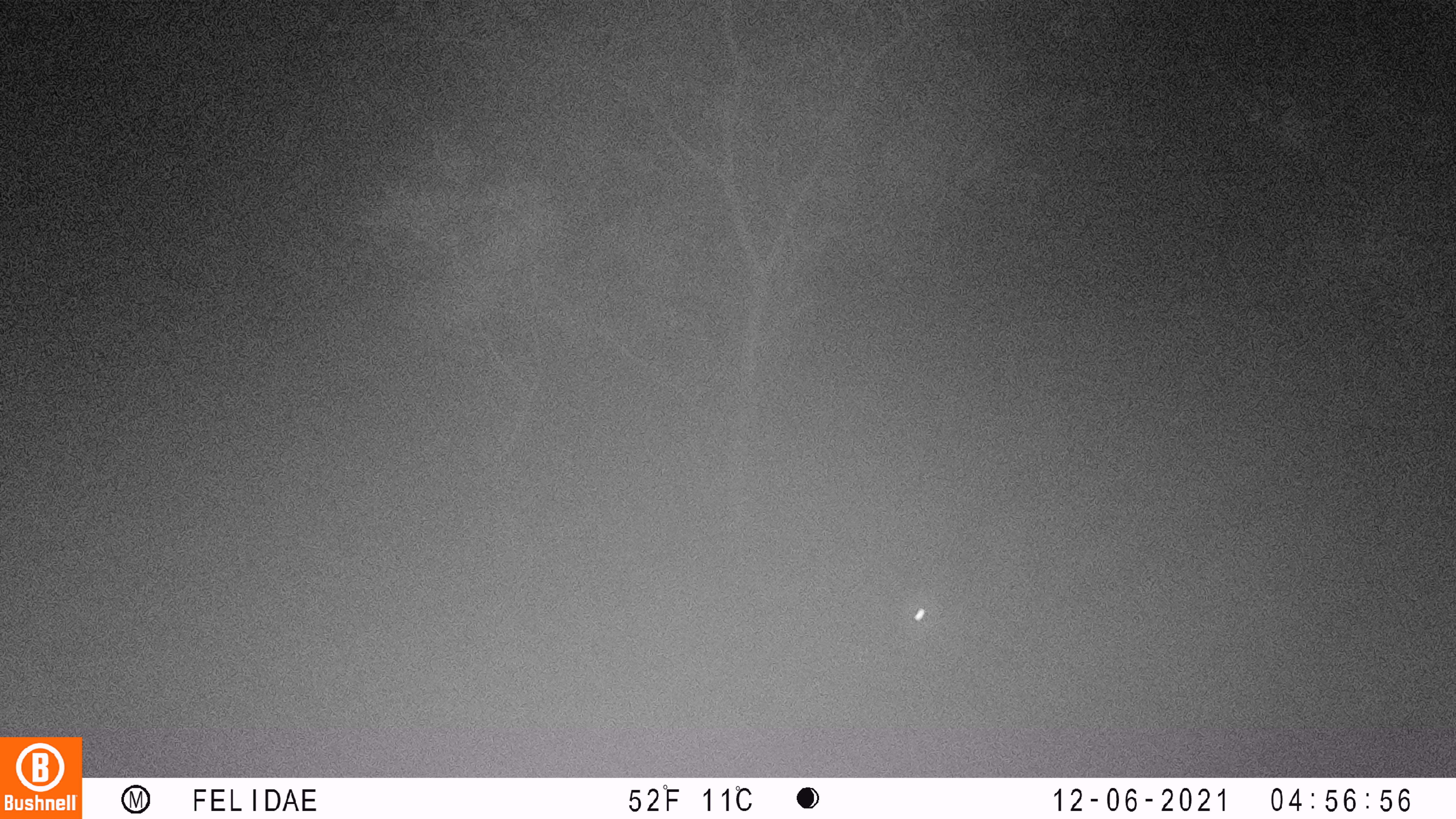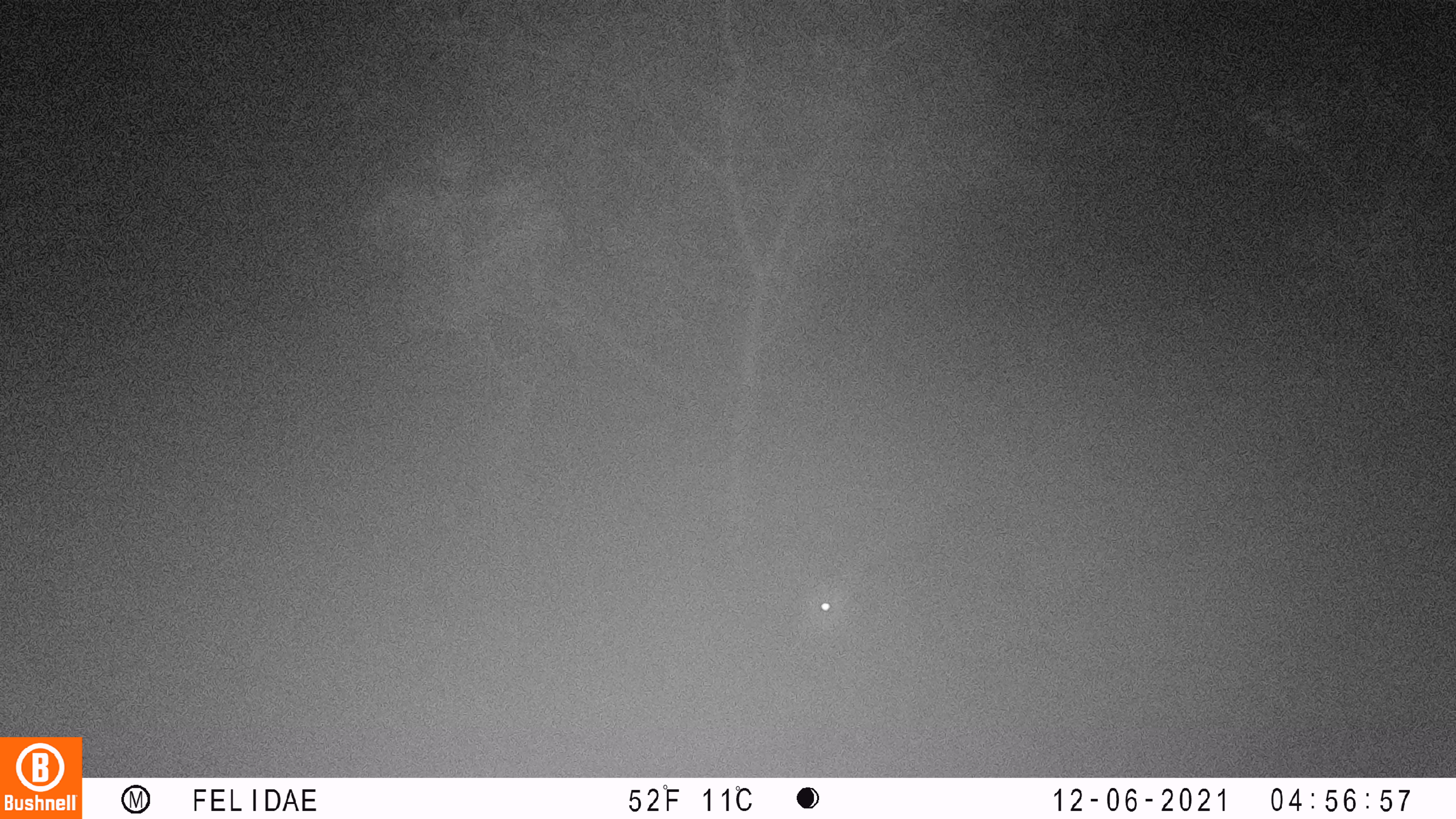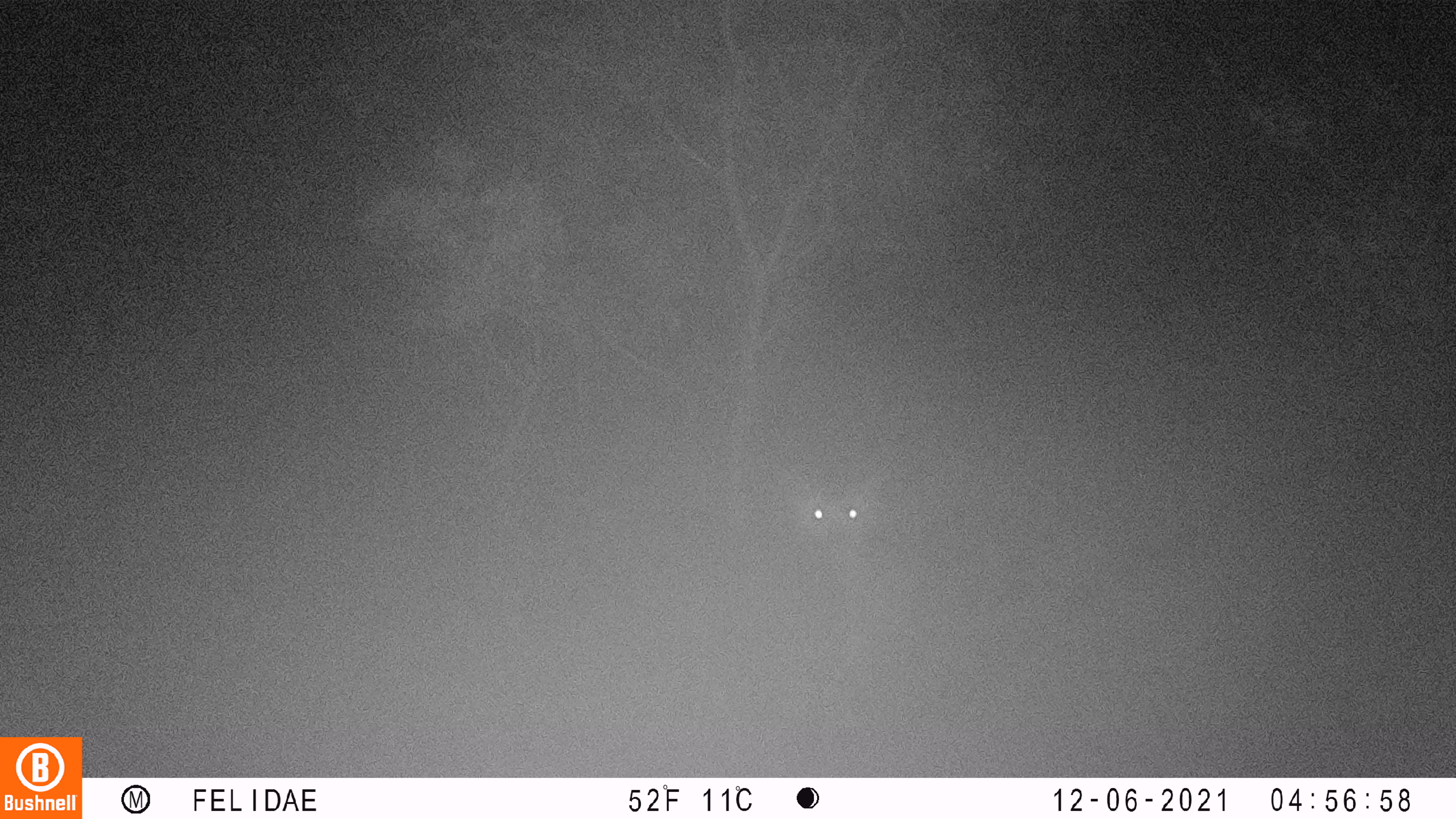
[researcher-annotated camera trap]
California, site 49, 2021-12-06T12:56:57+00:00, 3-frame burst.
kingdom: Animalia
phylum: Chordata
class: Mammalia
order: Artiodactyla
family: Cervidae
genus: Odocoileus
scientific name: Odocoileus hemionus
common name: mule deer